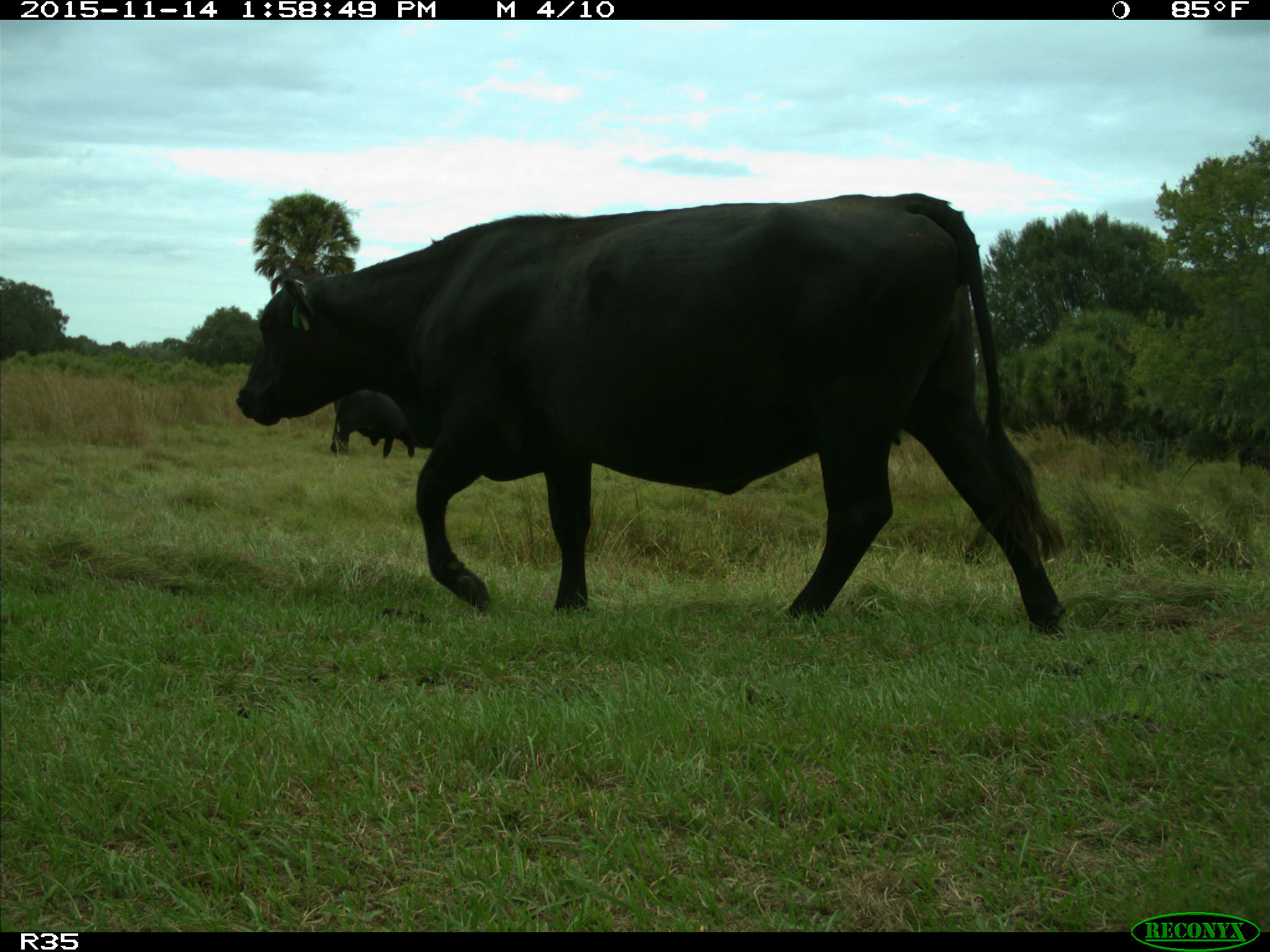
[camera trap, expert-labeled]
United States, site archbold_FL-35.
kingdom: Animalia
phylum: Chordata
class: Mammalia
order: Artiodactyla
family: Bovidae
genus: Bos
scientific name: Bos taurus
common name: domestic cow